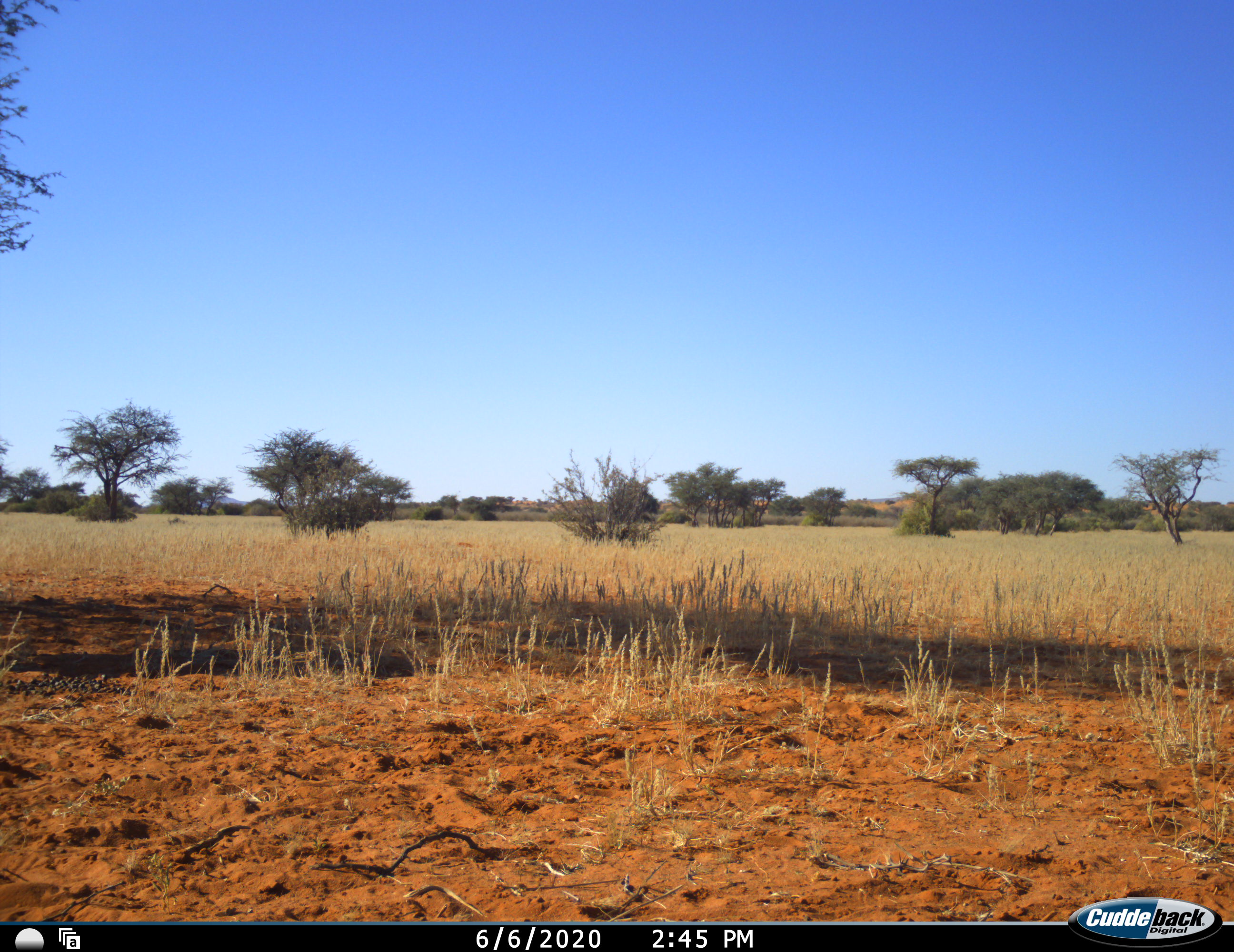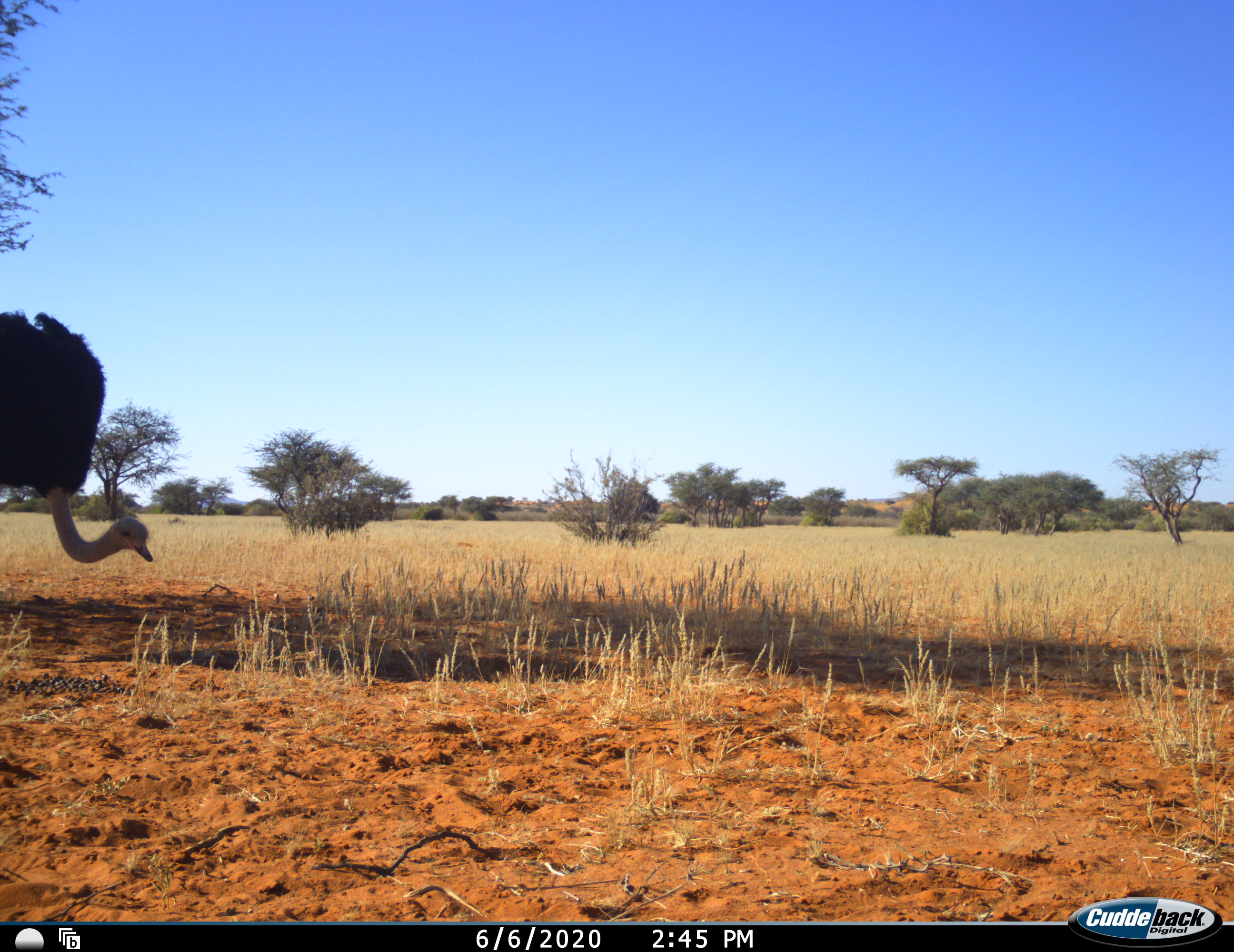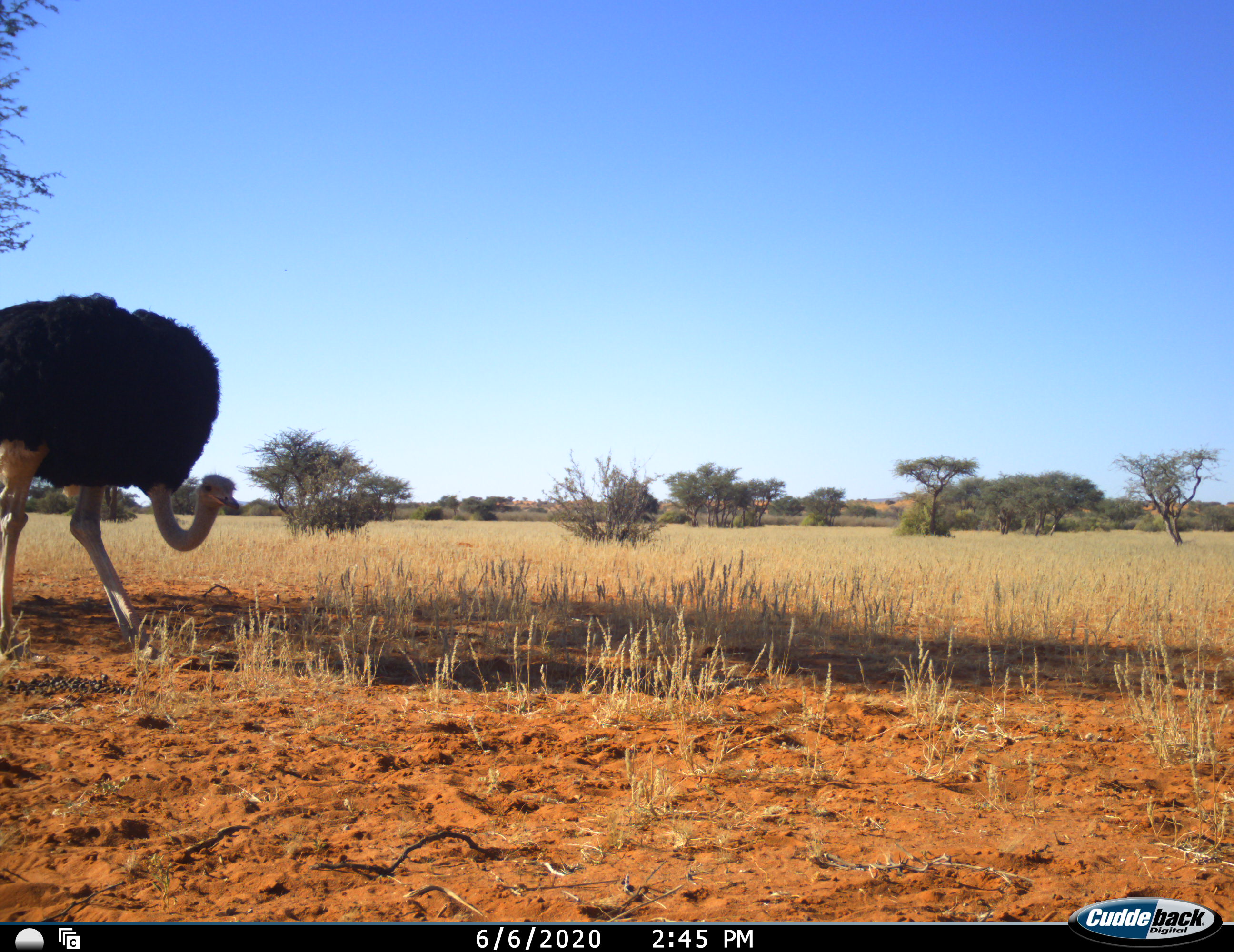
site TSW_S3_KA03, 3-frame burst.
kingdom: Animalia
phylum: Chordata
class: Aves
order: Struthioniformes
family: Struthionidae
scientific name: Struthionidae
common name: ostrich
Ostrich (Struthionidae), count 1. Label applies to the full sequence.